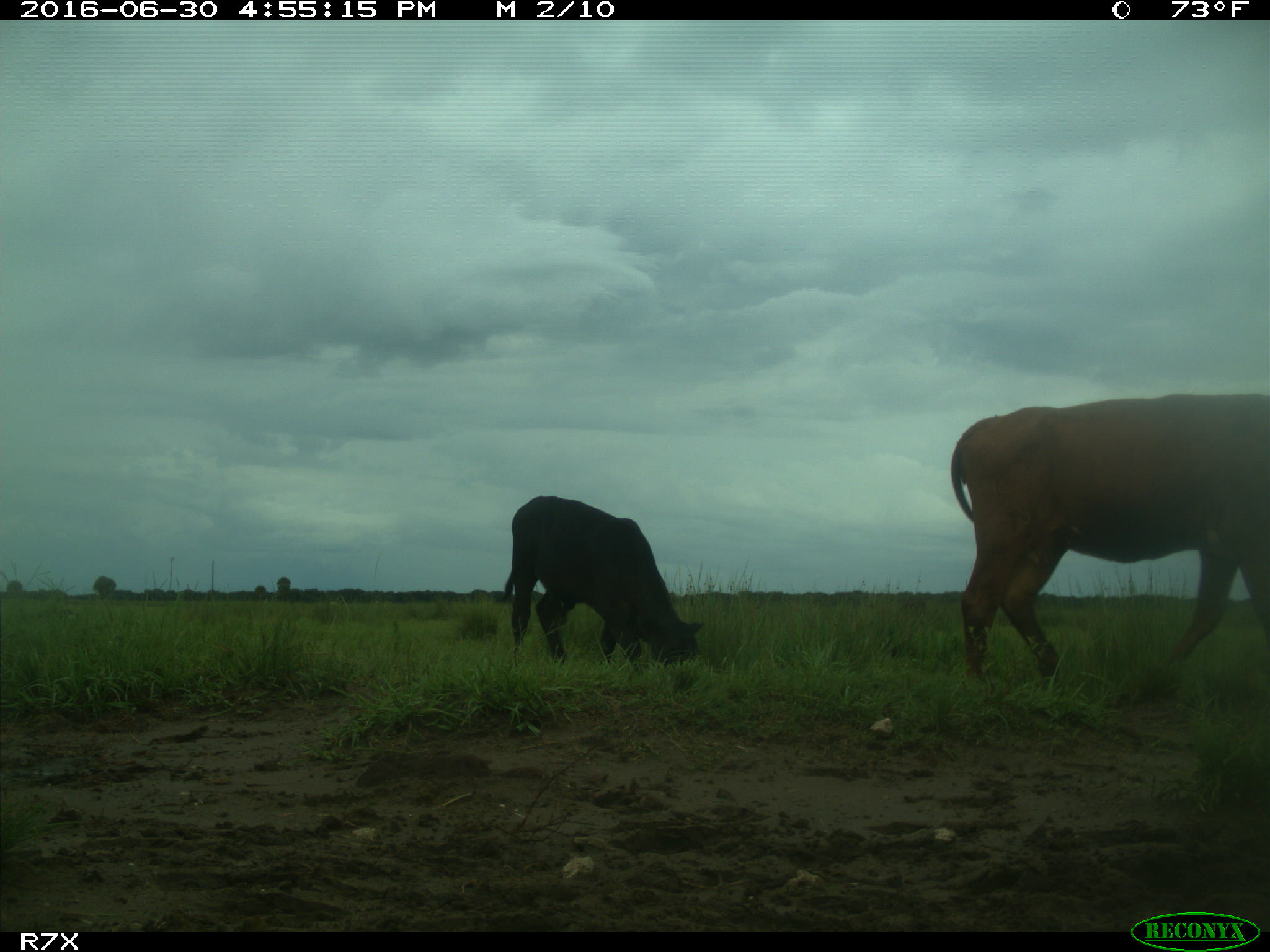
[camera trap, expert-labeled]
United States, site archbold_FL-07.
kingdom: Animalia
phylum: Chordata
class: Mammalia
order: Artiodactyla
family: Bovidae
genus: Bos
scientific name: Bos taurus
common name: domestic cow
Bos taurus (domestic cow).